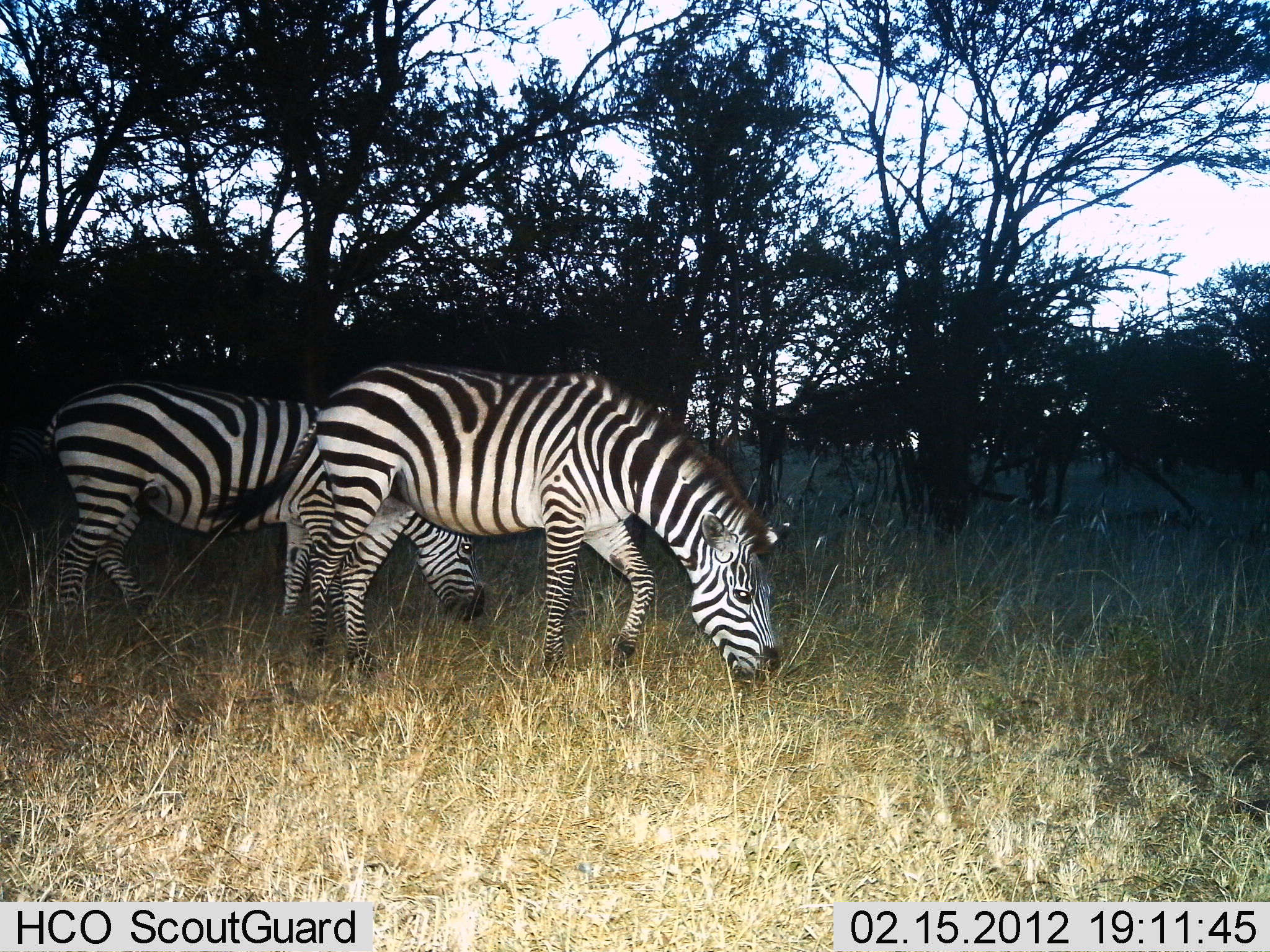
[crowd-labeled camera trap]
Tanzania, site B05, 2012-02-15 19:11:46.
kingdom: Animalia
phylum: Chordata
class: Mammalia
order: Perissodactyla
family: Equidae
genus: Equus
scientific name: Equus quagga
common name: plains zebra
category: zebra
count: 2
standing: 19%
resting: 0%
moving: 0%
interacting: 0%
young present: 0%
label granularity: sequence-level